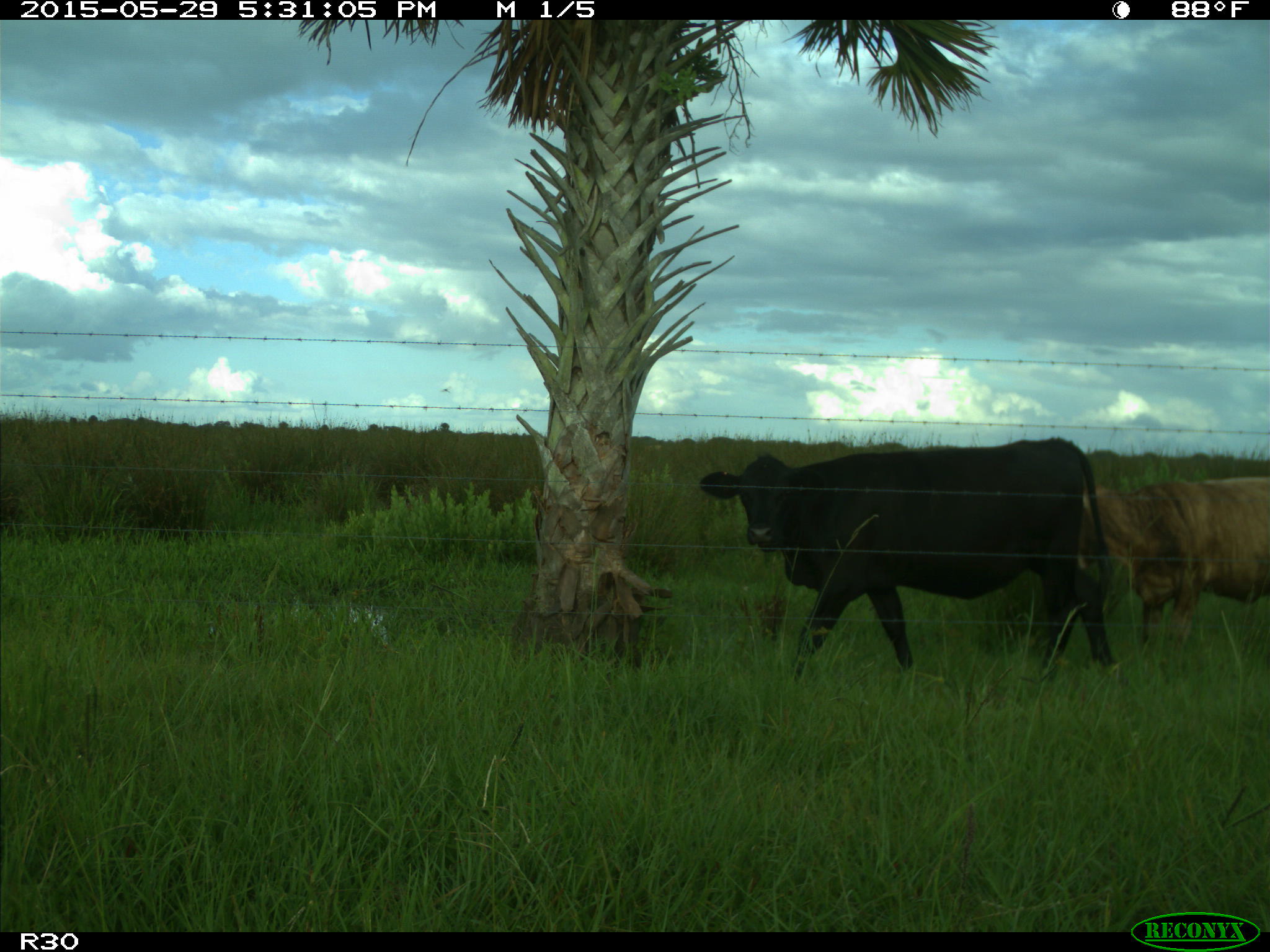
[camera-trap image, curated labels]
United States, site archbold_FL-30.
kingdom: Animalia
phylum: Chordata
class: Mammalia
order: Artiodactyla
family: Bovidae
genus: Bos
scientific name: Bos taurus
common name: domestic cow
Bos taurus (domestic cow).